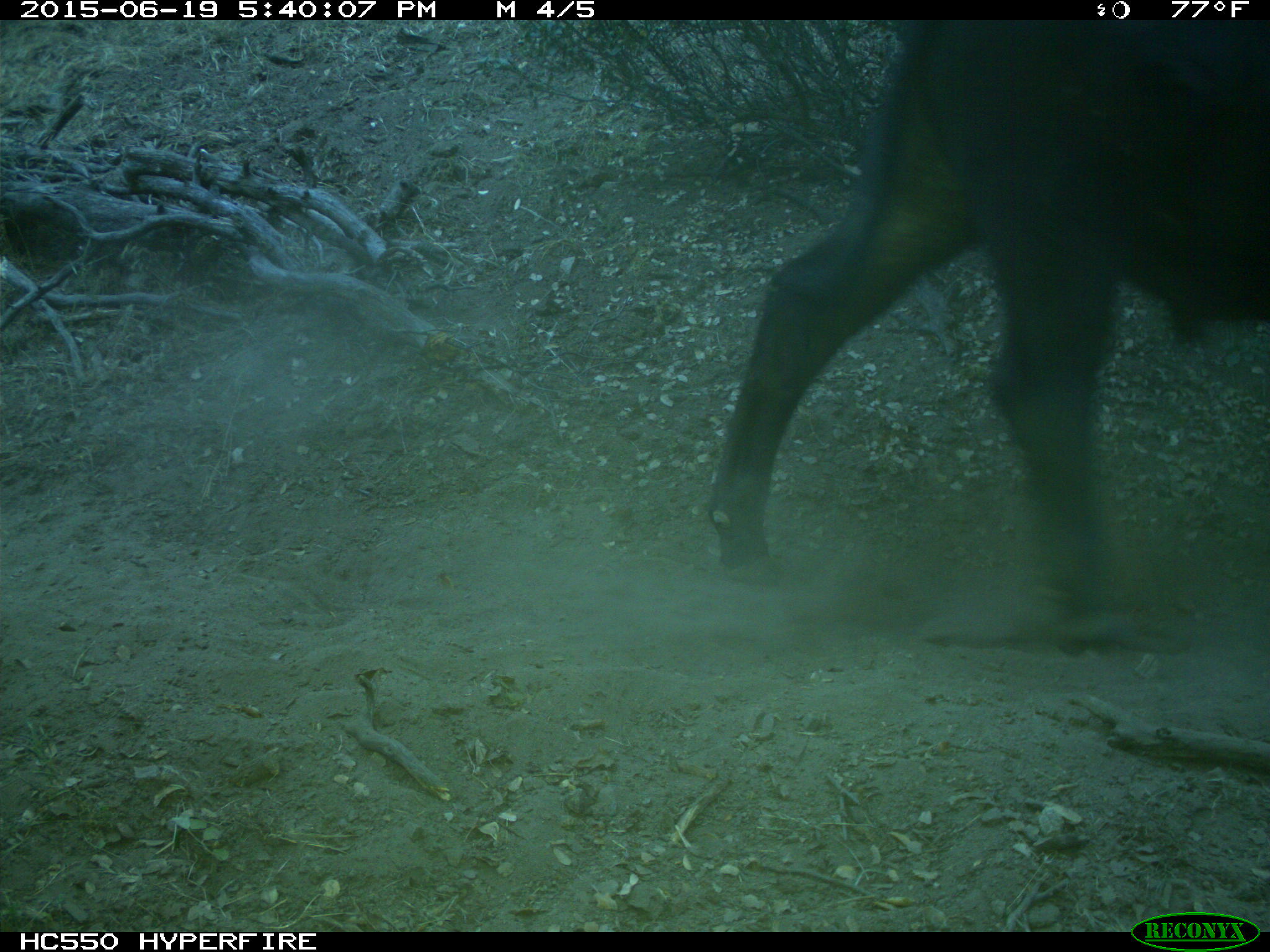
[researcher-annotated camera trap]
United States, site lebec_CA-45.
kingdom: Animalia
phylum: Chordata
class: Mammalia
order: Artiodactyla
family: Bovidae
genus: Bos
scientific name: Bos taurus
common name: domestic cow